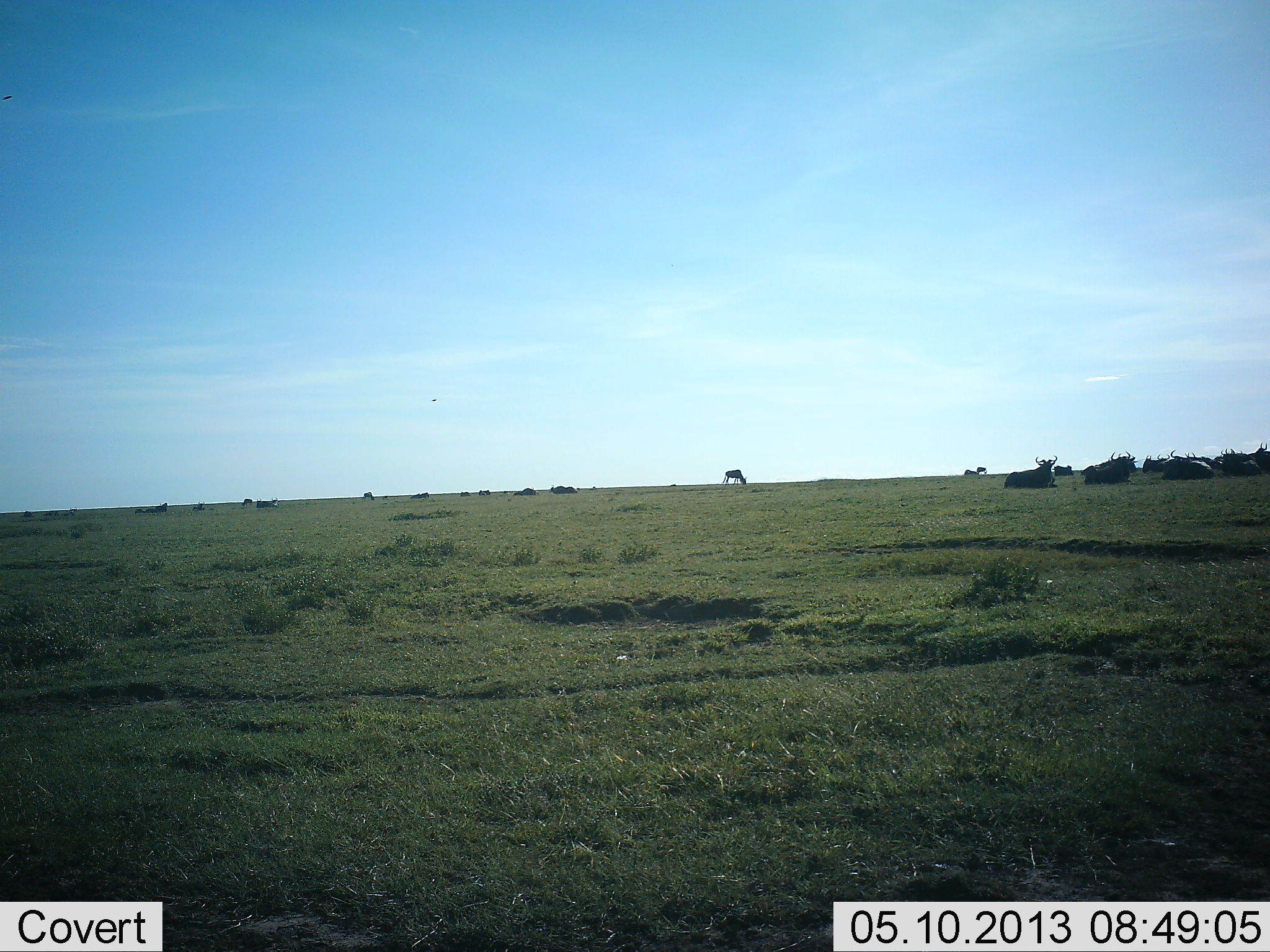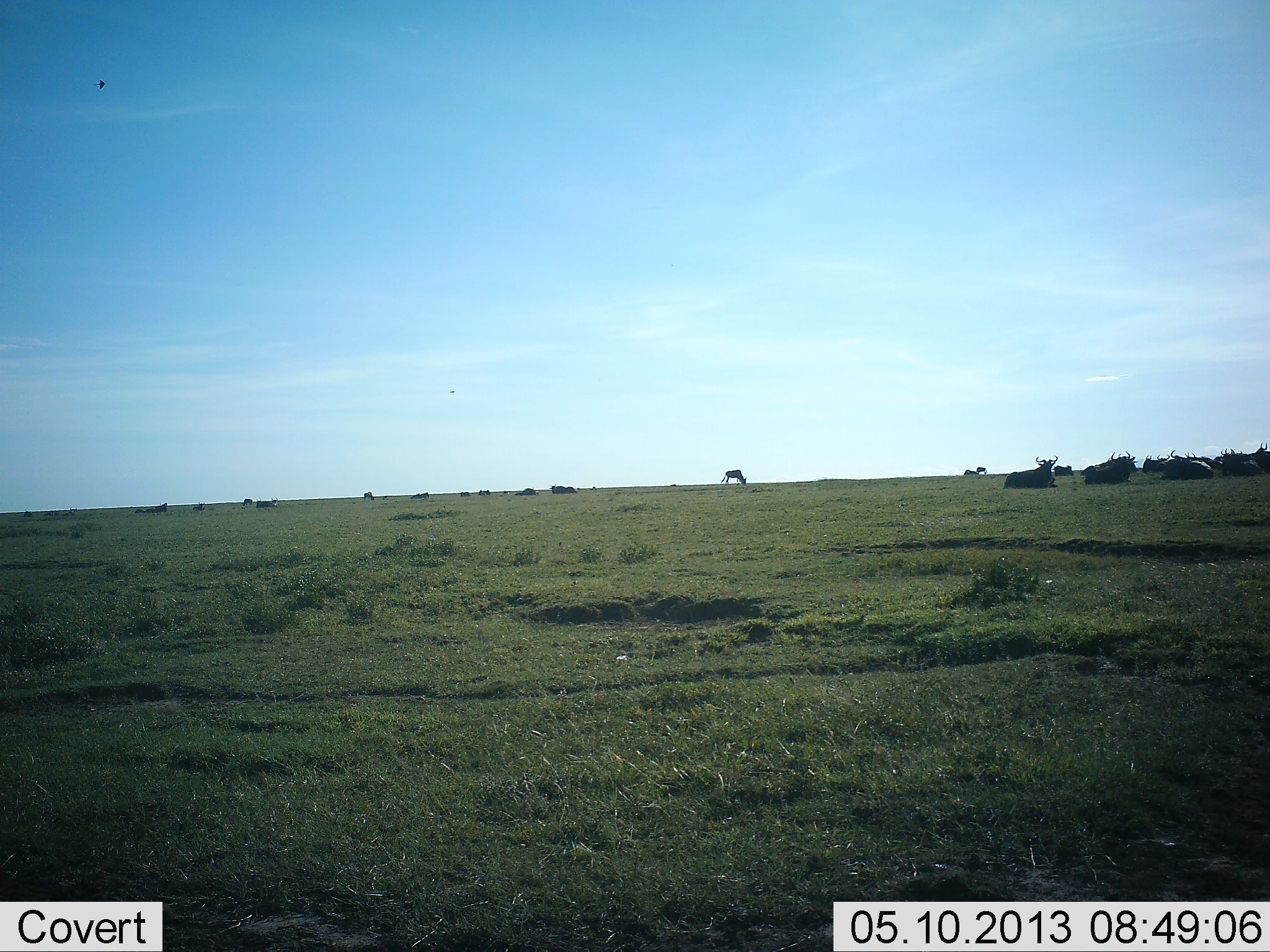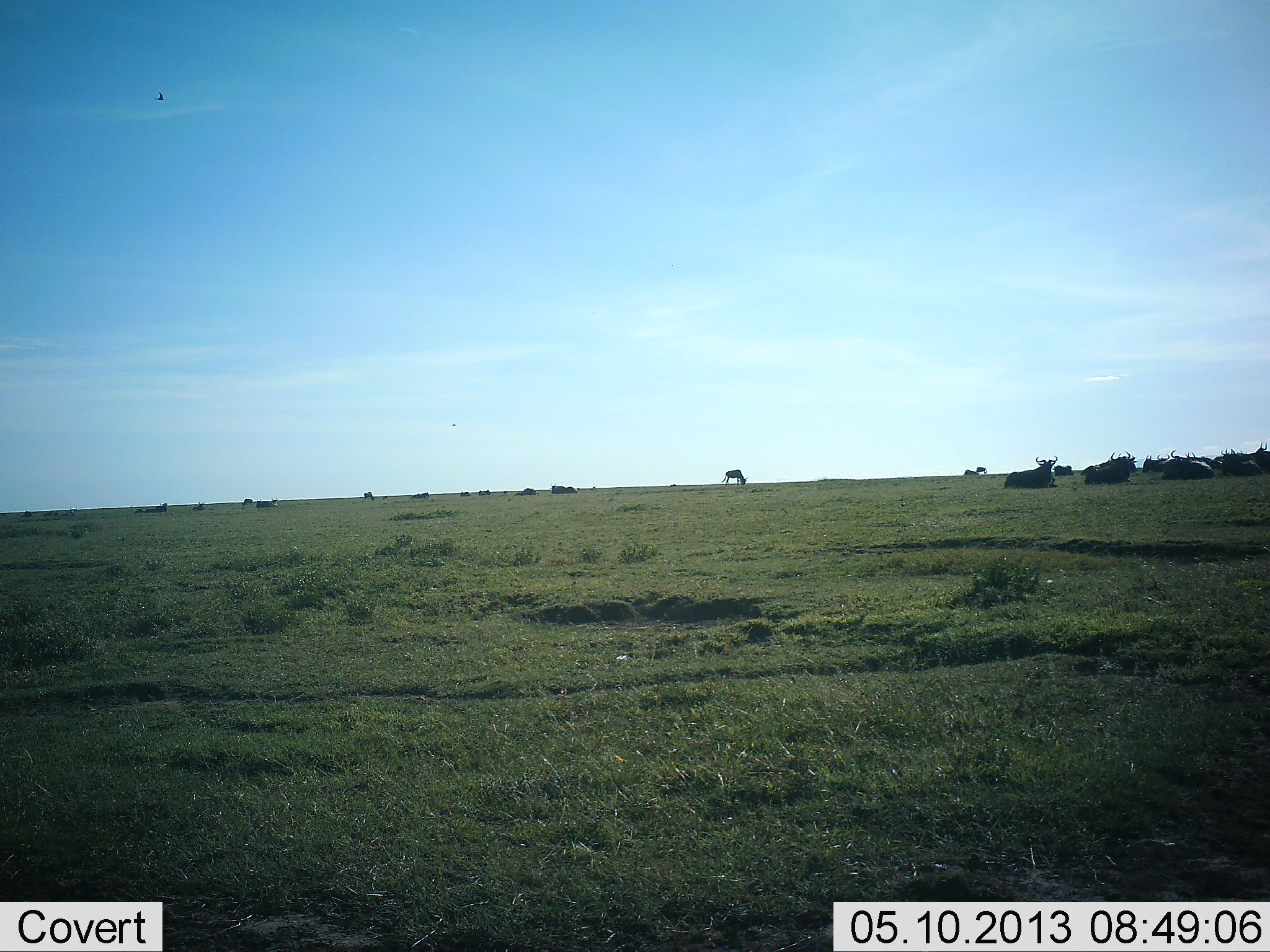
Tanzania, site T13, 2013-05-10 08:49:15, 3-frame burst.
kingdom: Animalia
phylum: Chordata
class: Mammalia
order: Artiodactyla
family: Bovidae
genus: Connochaetes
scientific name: Connochaetes taurinus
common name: blue wildebeest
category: wildebeest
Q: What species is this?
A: Wildebeest (blue wildebeest) (Connochaetes taurinus).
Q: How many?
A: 11-50.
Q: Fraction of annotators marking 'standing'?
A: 50%.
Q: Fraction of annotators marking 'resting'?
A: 100%.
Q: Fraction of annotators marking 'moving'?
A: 10%.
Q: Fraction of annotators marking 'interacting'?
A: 0%.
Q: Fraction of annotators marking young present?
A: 0%.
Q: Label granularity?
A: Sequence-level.